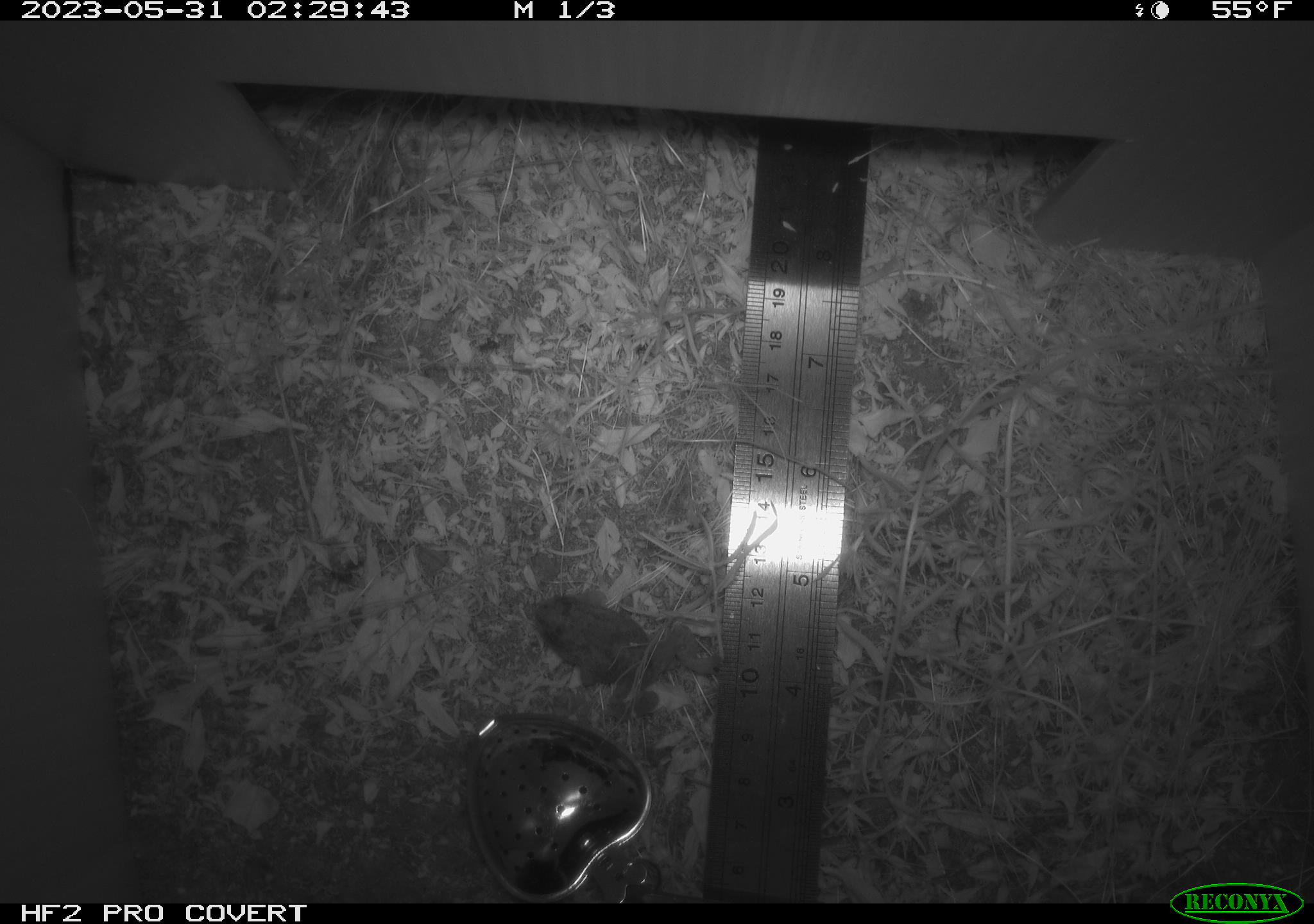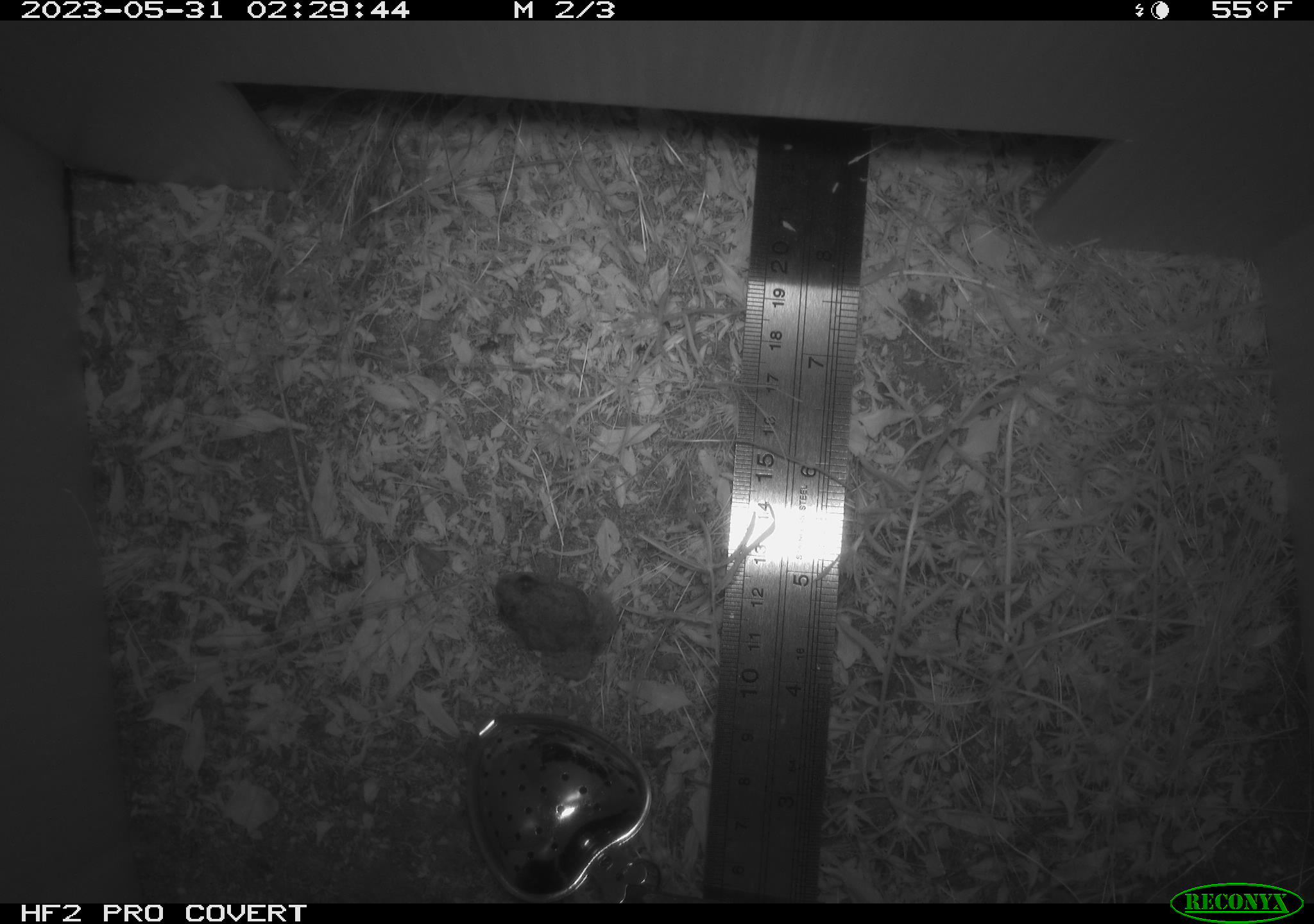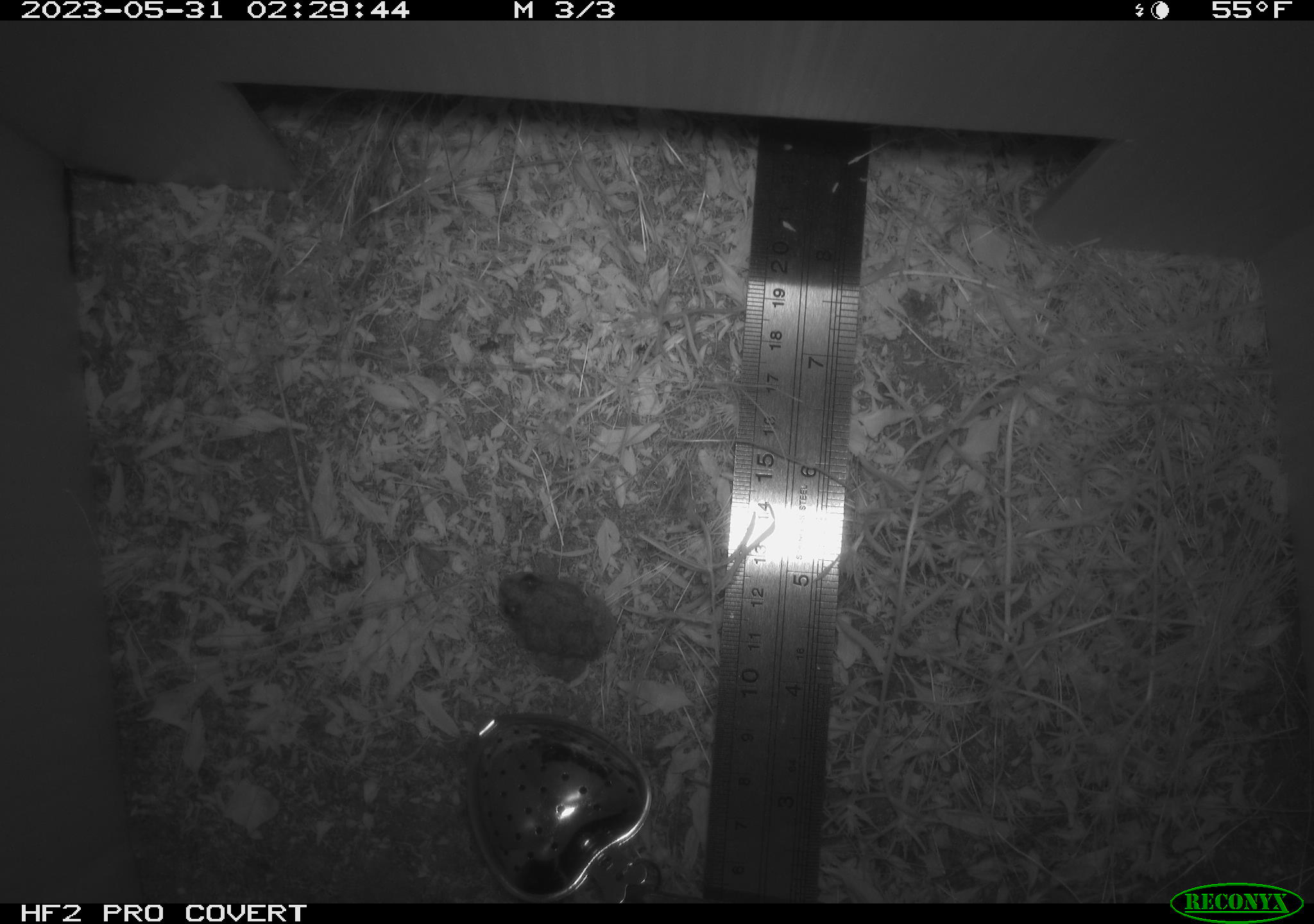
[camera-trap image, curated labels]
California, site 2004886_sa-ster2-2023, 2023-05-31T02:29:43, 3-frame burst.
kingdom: Animalia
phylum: Chordata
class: Amphibia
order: Anura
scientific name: Anura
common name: frogs